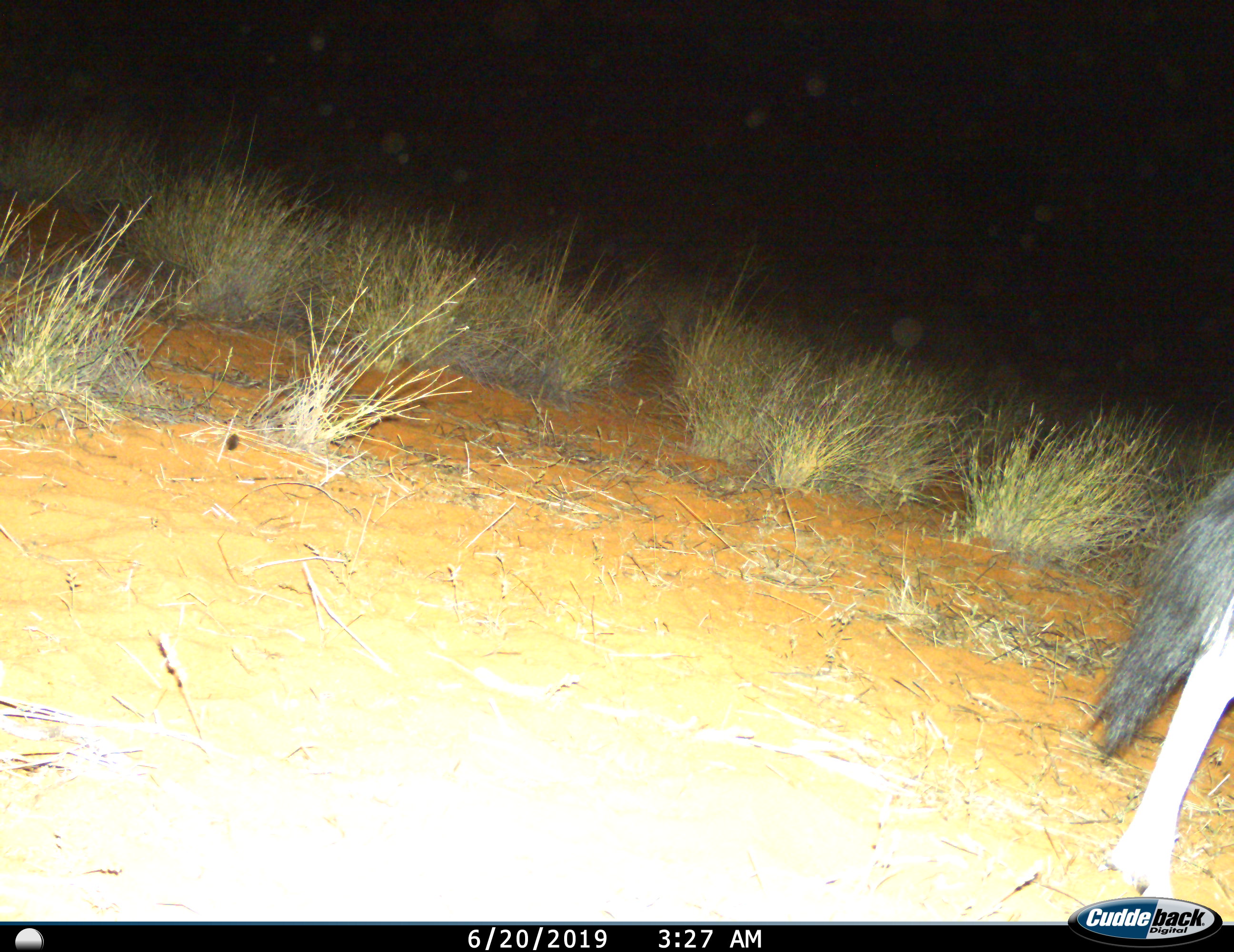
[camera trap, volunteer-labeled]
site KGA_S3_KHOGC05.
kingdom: Animalia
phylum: Chordata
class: Mammalia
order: Artiodactyla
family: Bovidae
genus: Oryx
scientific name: Oryx gazella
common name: gemsbok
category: oryx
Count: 1.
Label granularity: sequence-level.